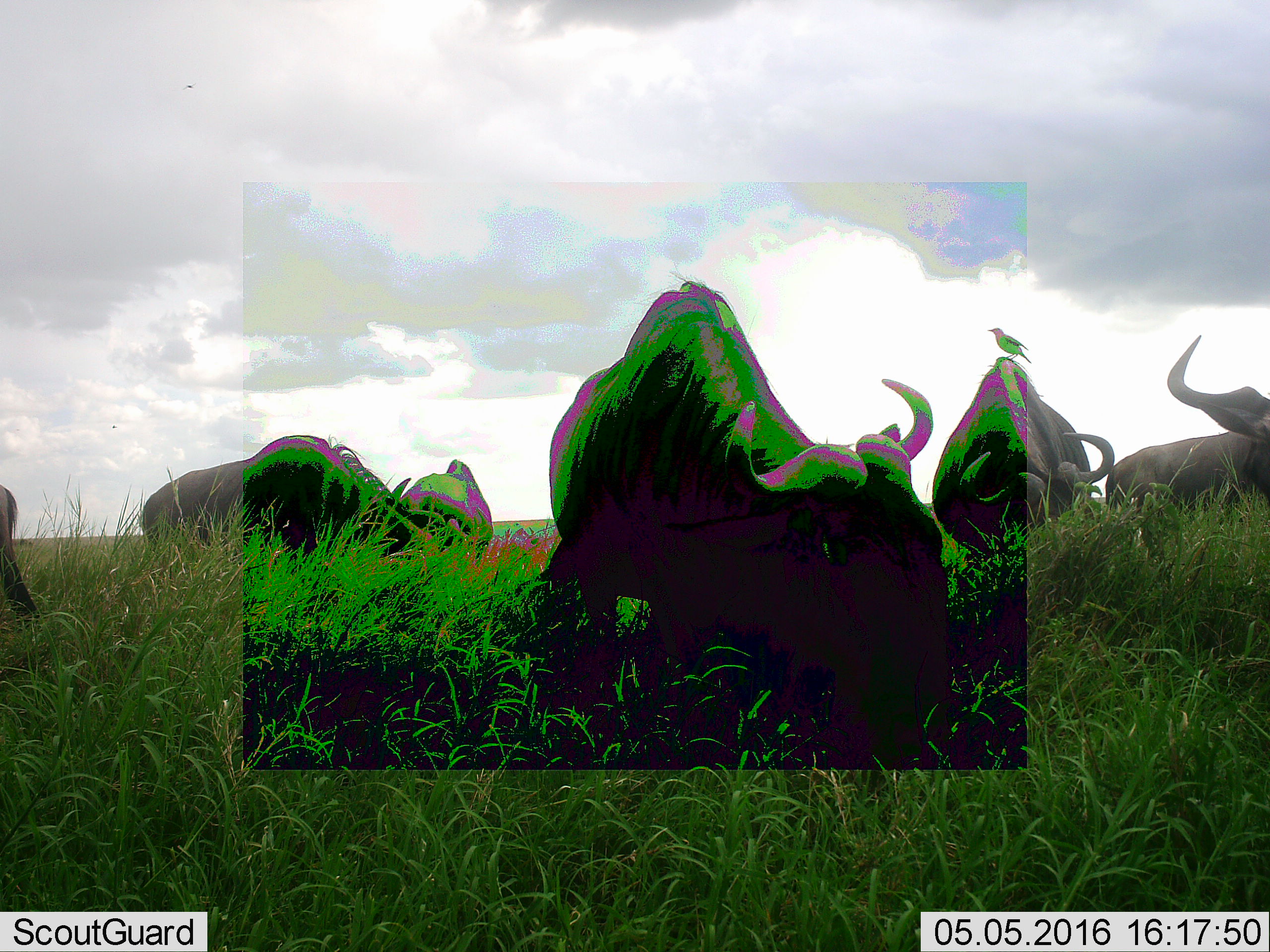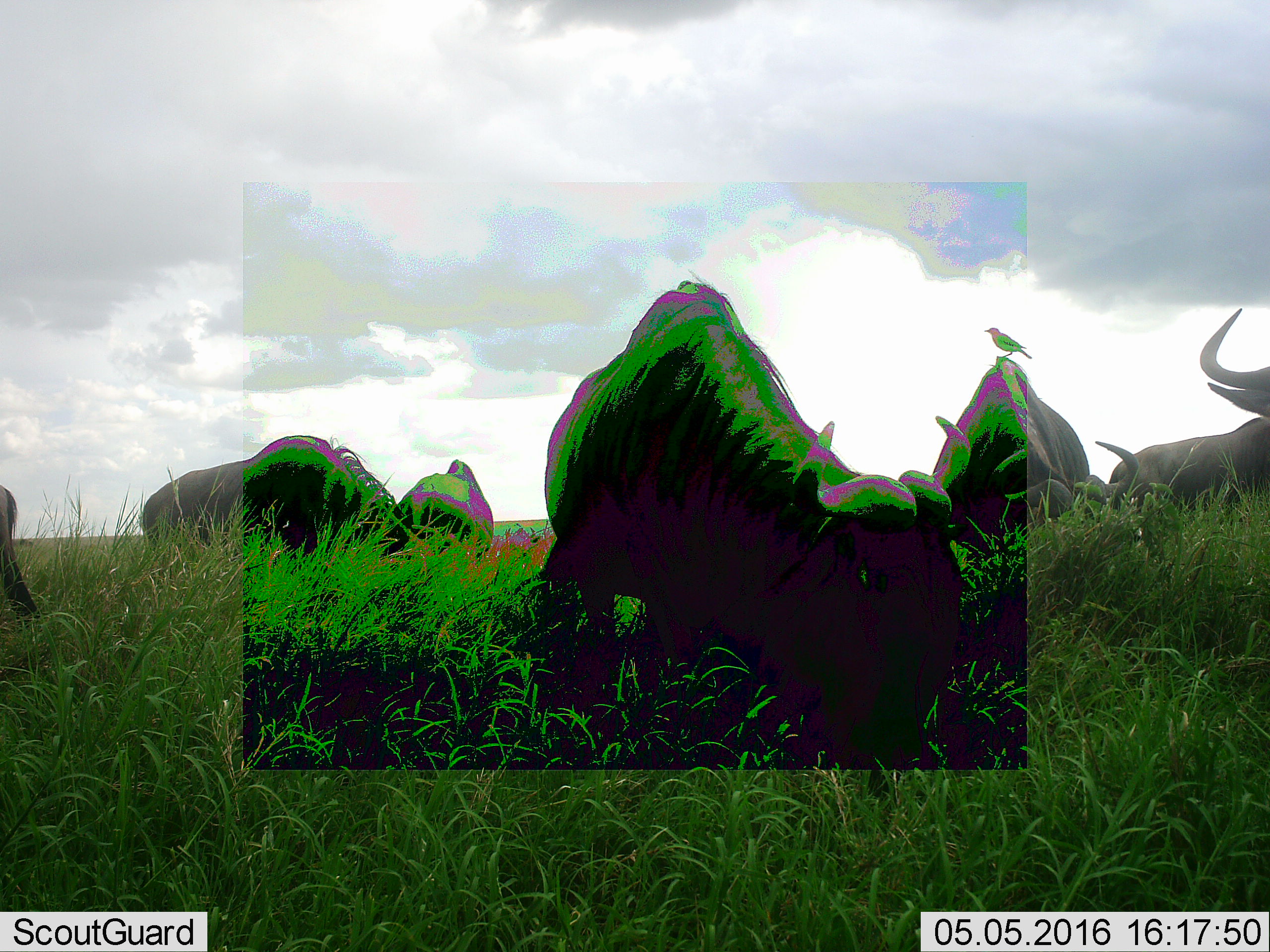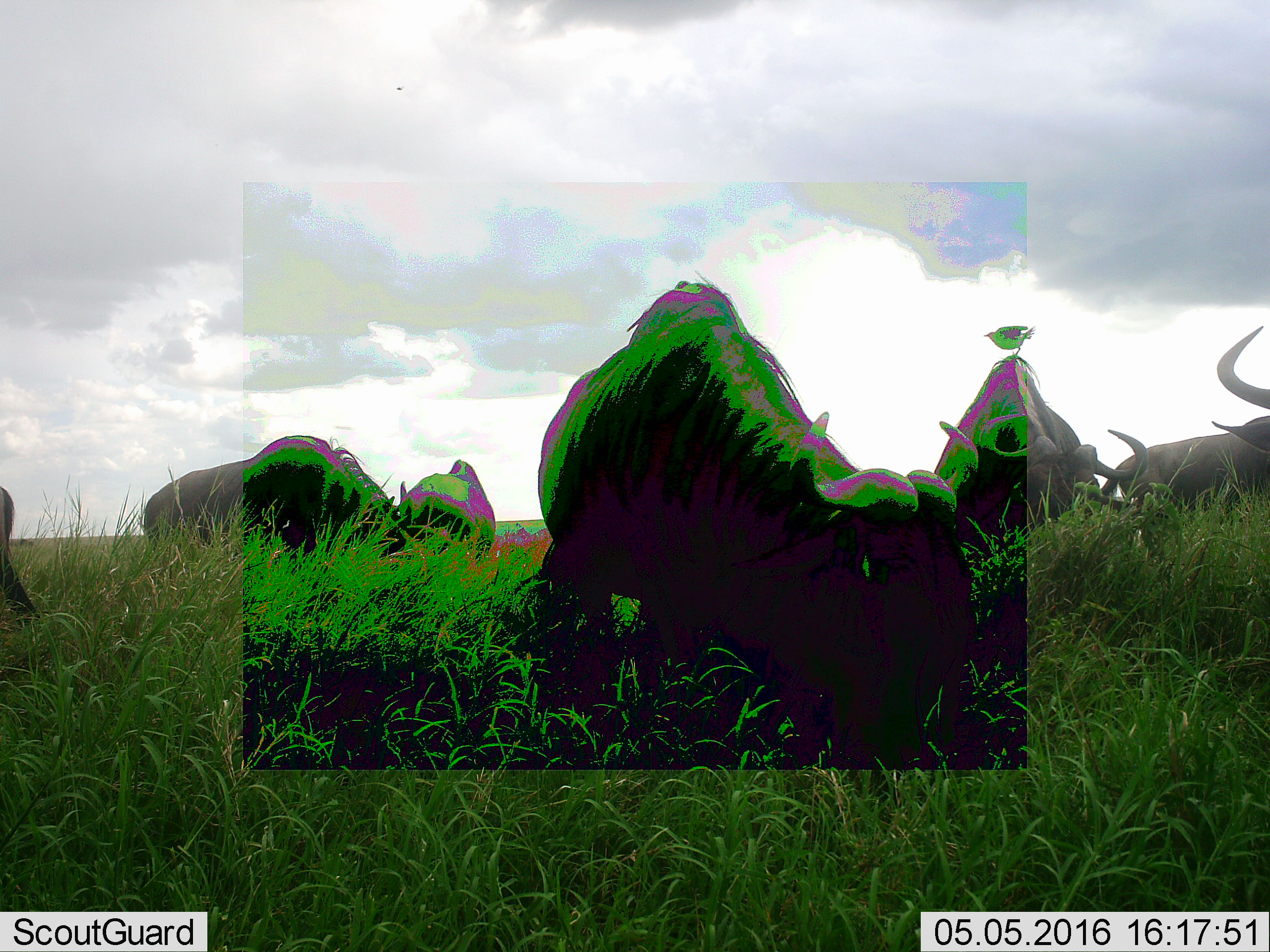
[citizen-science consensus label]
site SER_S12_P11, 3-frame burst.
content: unidentified animal